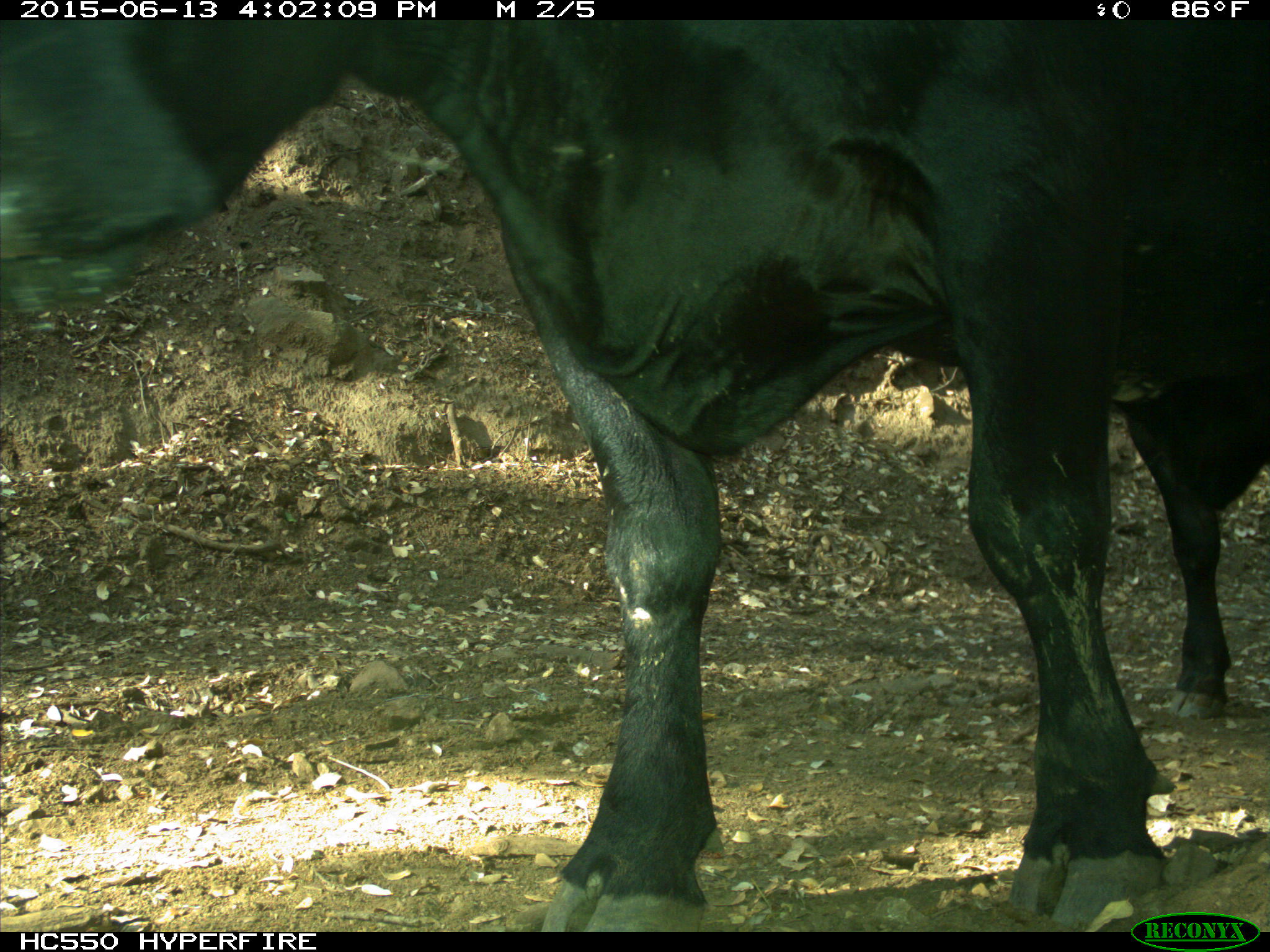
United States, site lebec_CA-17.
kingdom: Animalia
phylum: Chordata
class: Mammalia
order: Artiodactyla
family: Bovidae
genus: Bos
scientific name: Bos taurus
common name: domestic cow